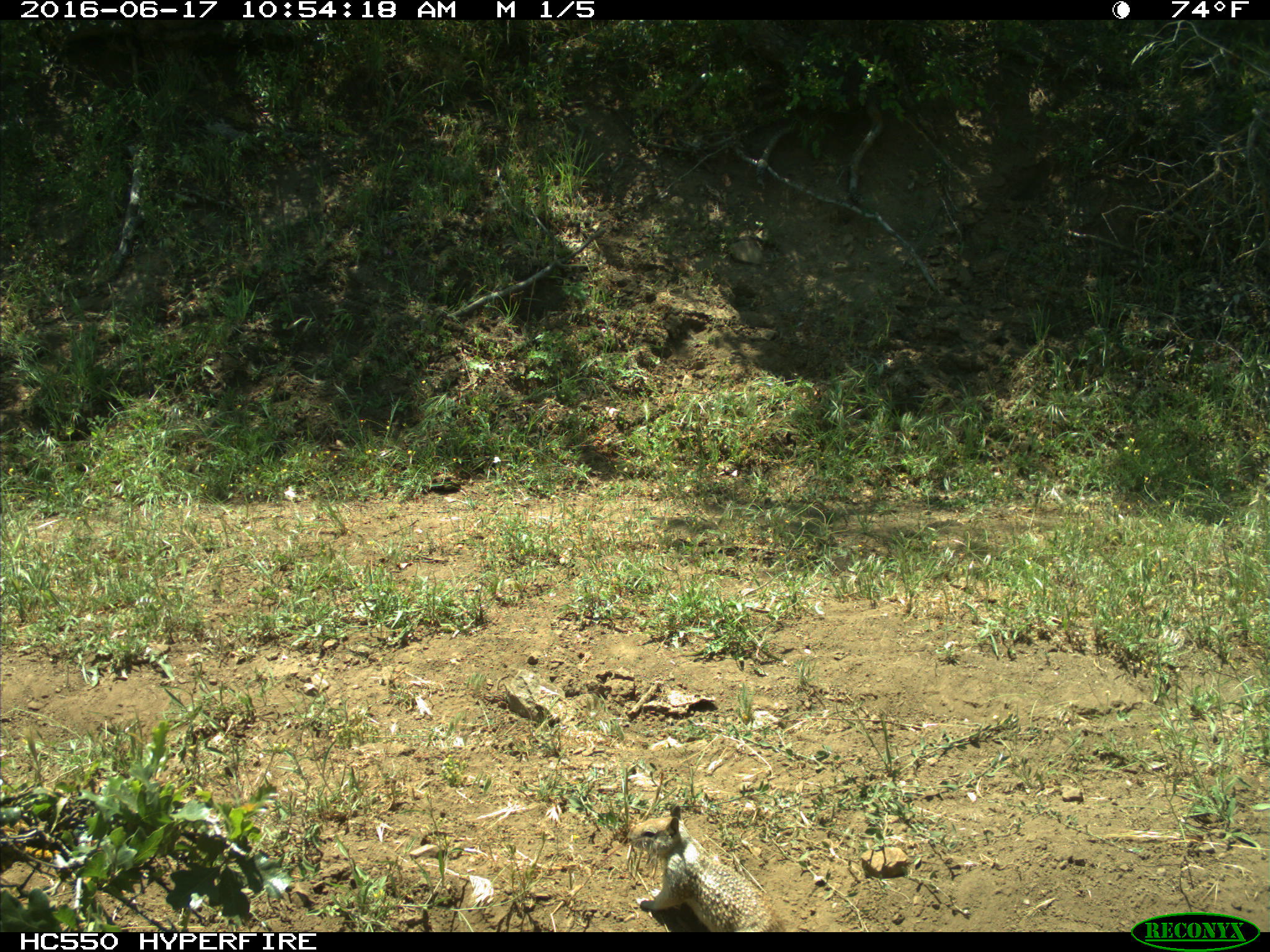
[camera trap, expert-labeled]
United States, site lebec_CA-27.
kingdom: Animalia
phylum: Chordata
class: Mammalia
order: Rodentia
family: Sciuridae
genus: Otospermophilus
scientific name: Otospermophilus beecheyi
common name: california ground squirrel